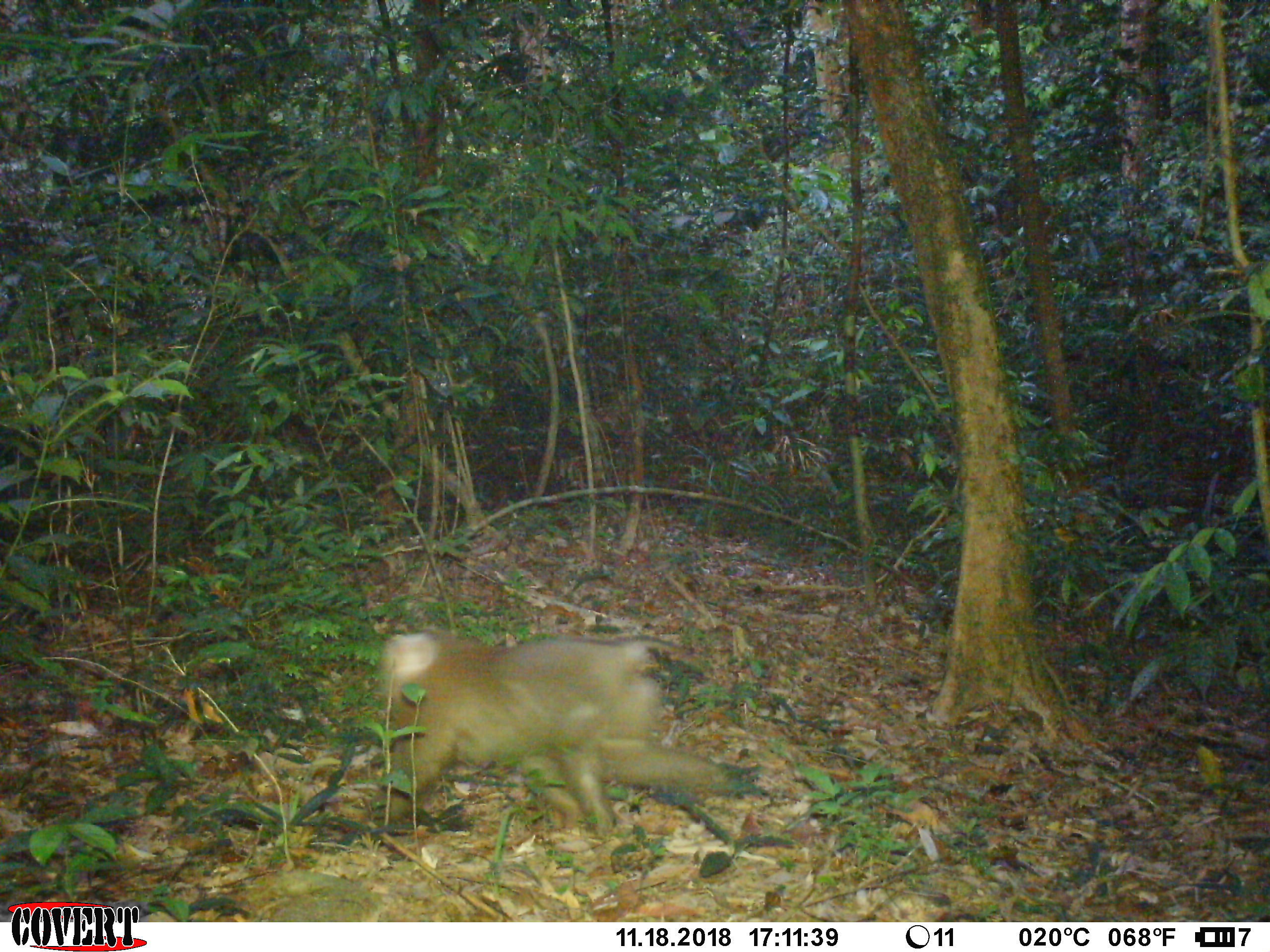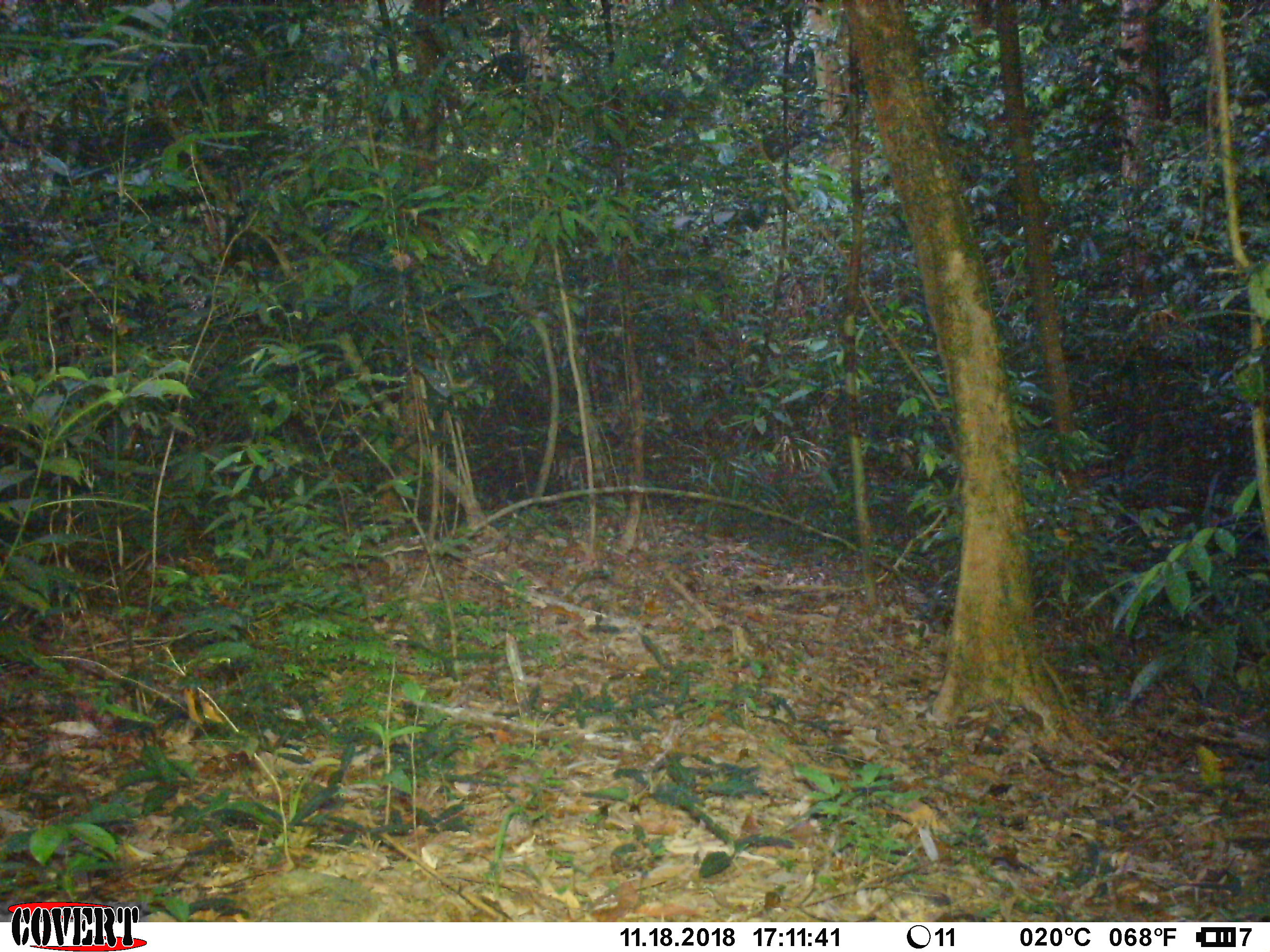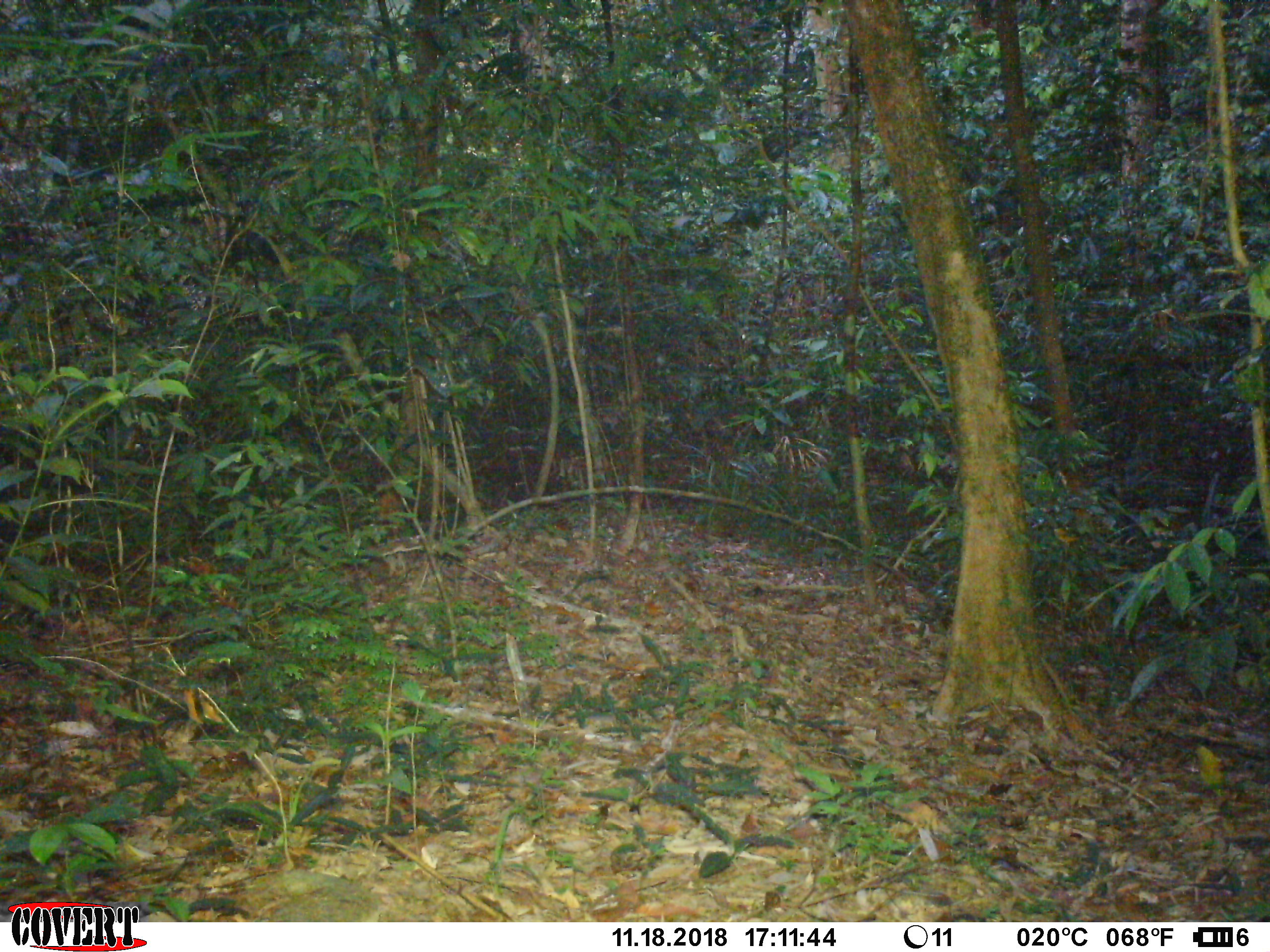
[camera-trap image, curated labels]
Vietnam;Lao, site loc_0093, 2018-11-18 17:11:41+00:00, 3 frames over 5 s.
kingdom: Animalia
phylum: Chordata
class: Mammalia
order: Primates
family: Cercopithecidae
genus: Macaca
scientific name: Macaca nemestrina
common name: pig-tailed macaque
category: pig tailed macaque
Pig tailed macaque (pig-tailed macaque) (Macaca nemestrina). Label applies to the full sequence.